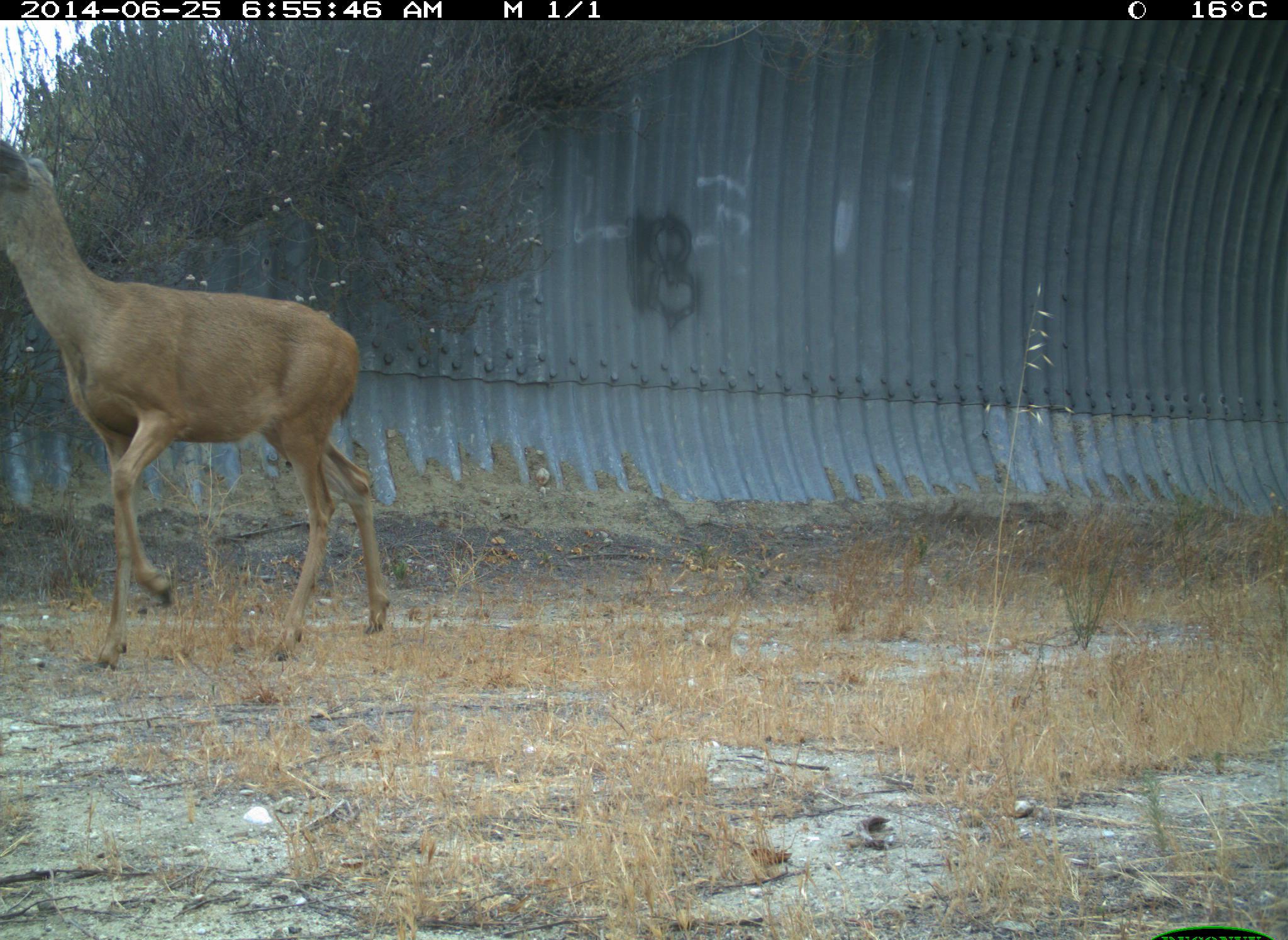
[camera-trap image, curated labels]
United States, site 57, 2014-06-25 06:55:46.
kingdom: Animalia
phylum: Chordata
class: Mammalia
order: Artiodactyla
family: Cervidae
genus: Odocoileus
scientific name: Odocoileus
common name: deer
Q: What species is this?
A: Deer (Odocoileus).